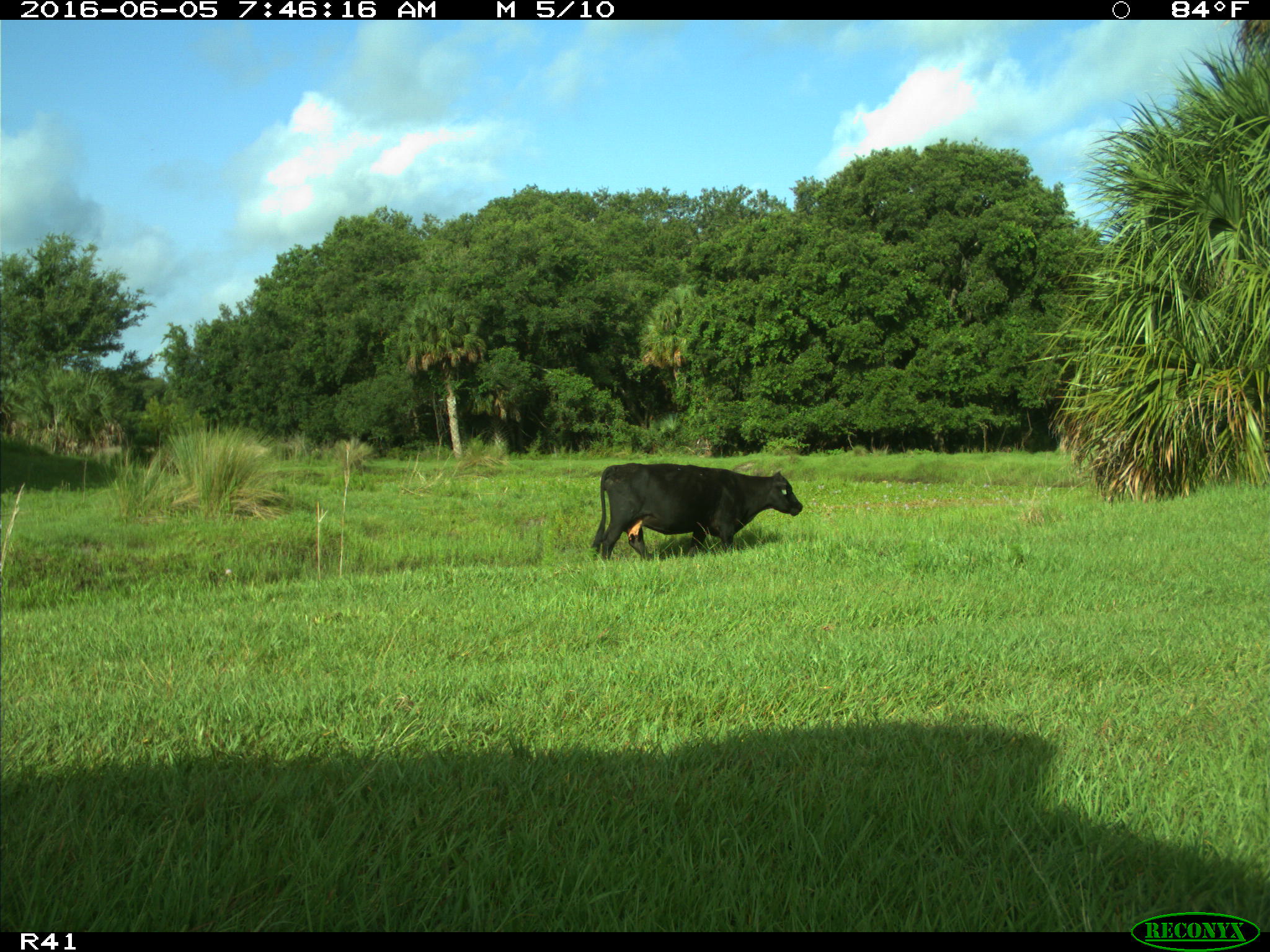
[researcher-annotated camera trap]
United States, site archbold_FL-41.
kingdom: Animalia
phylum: Chordata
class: Mammalia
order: Artiodactyla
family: Bovidae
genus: Bos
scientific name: Bos taurus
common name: domestic cow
Bos taurus (domestic cow).